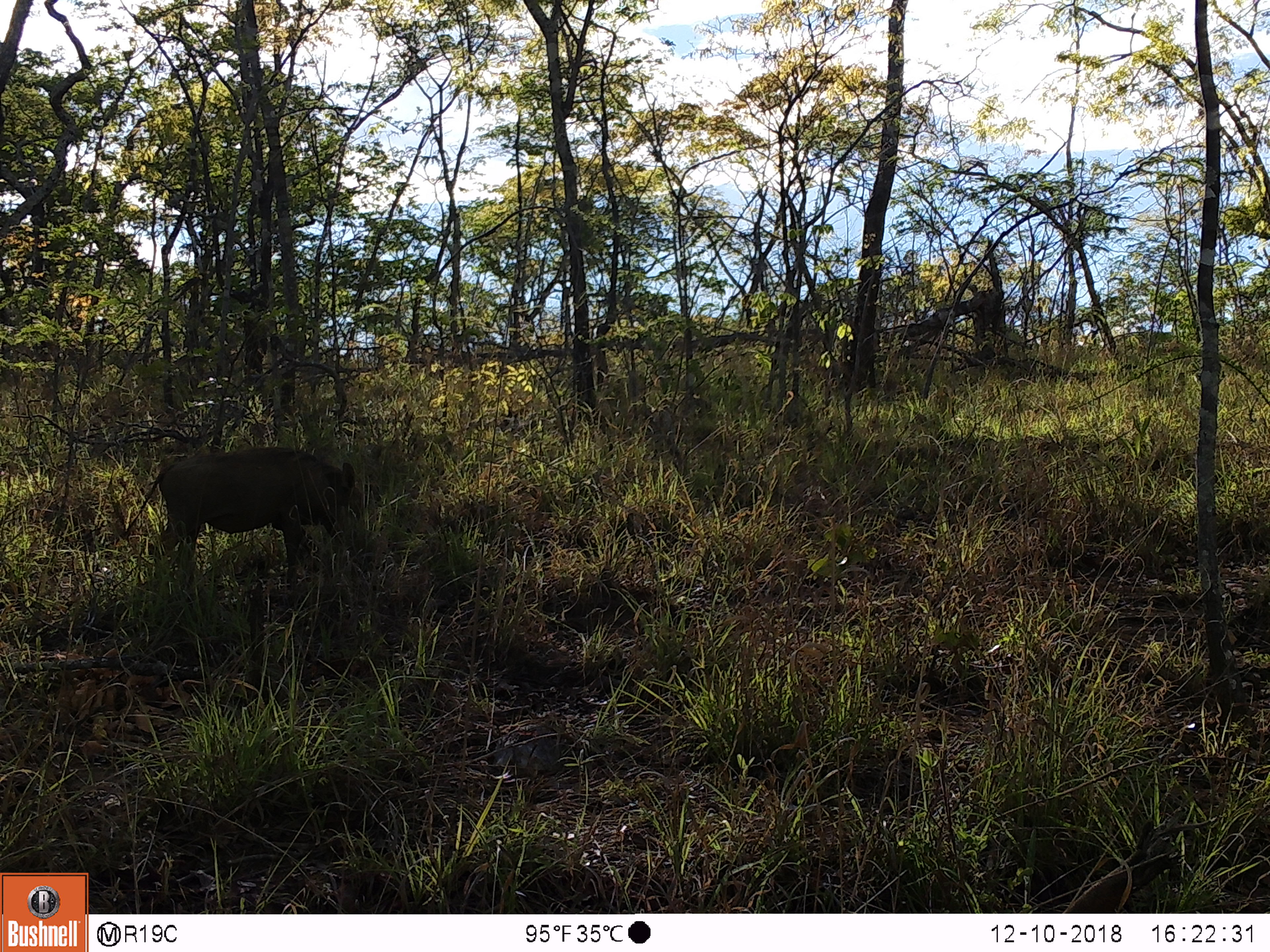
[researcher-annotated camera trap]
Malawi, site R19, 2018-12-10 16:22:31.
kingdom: Animalia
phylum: Chordata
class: Mammalia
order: Artiodactyla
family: Suidae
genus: Phacochoerus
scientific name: Phacochoerus africanus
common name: common warthog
Common warthog (Phacochoerus africanus), count 1.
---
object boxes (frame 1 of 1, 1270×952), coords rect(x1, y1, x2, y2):
common warthog: rect(115, 435, 376, 593)